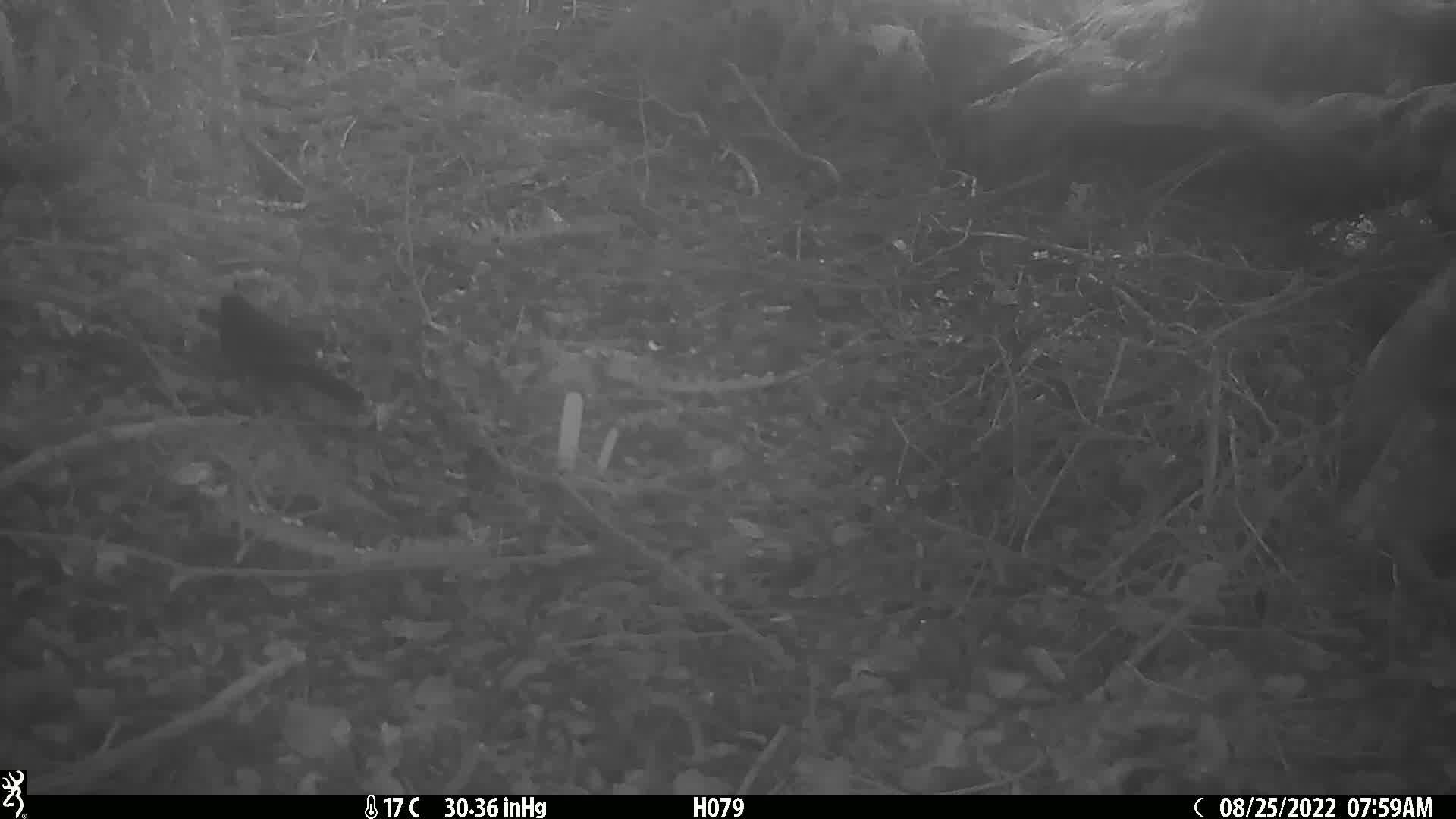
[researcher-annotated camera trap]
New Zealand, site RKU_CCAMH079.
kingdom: Animalia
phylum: Chordata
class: Aves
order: Passeriformes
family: Turdidae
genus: Turdus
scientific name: Turdus merula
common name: eurasian blackbird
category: blackbird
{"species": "blackbird (eurasian blackbird) (Turdus merula)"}